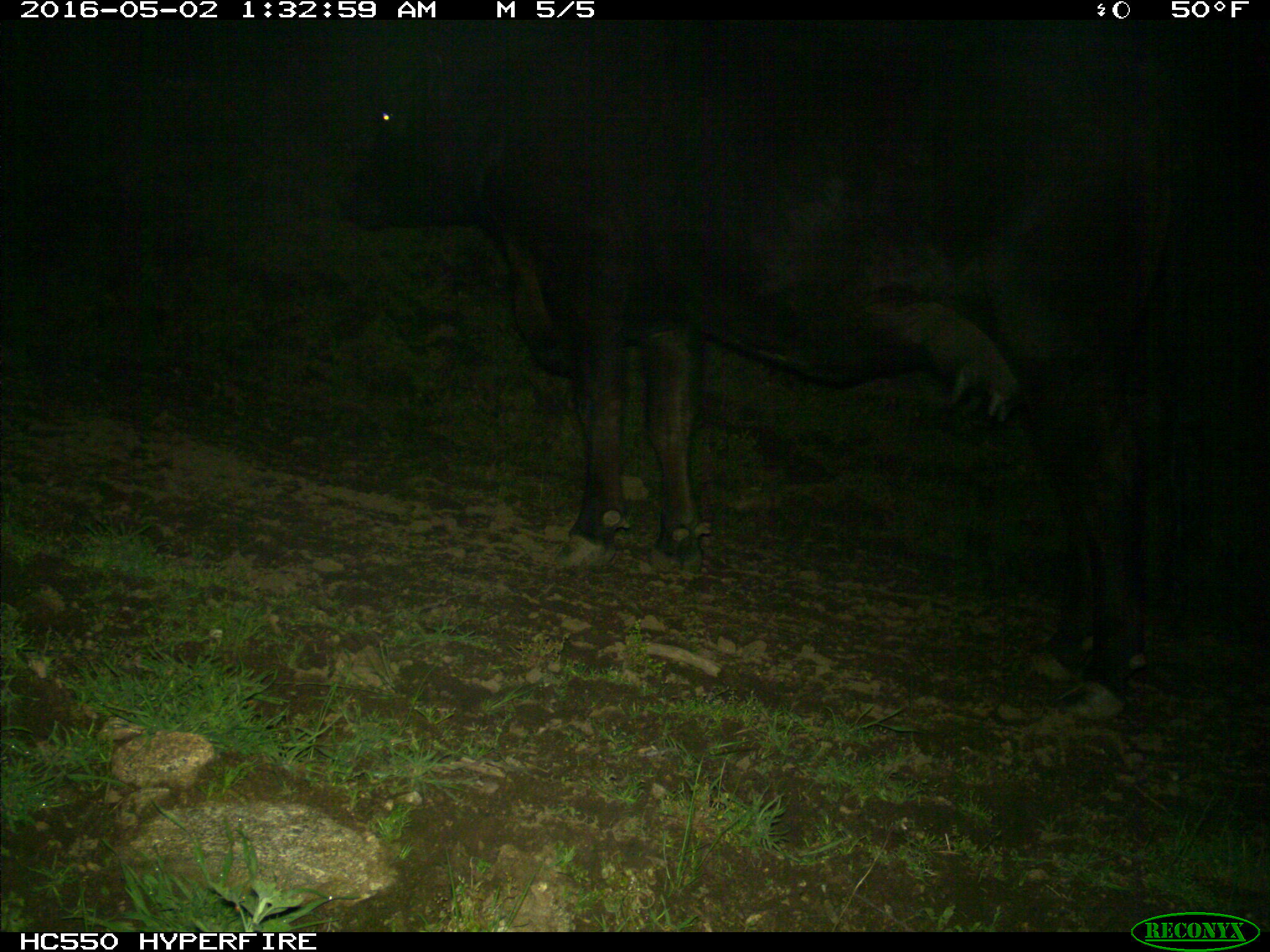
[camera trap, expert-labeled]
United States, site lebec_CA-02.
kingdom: Animalia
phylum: Chordata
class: Mammalia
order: Artiodactyla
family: Bovidae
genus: Bos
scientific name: Bos taurus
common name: domestic cow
Bos taurus (domestic cow).